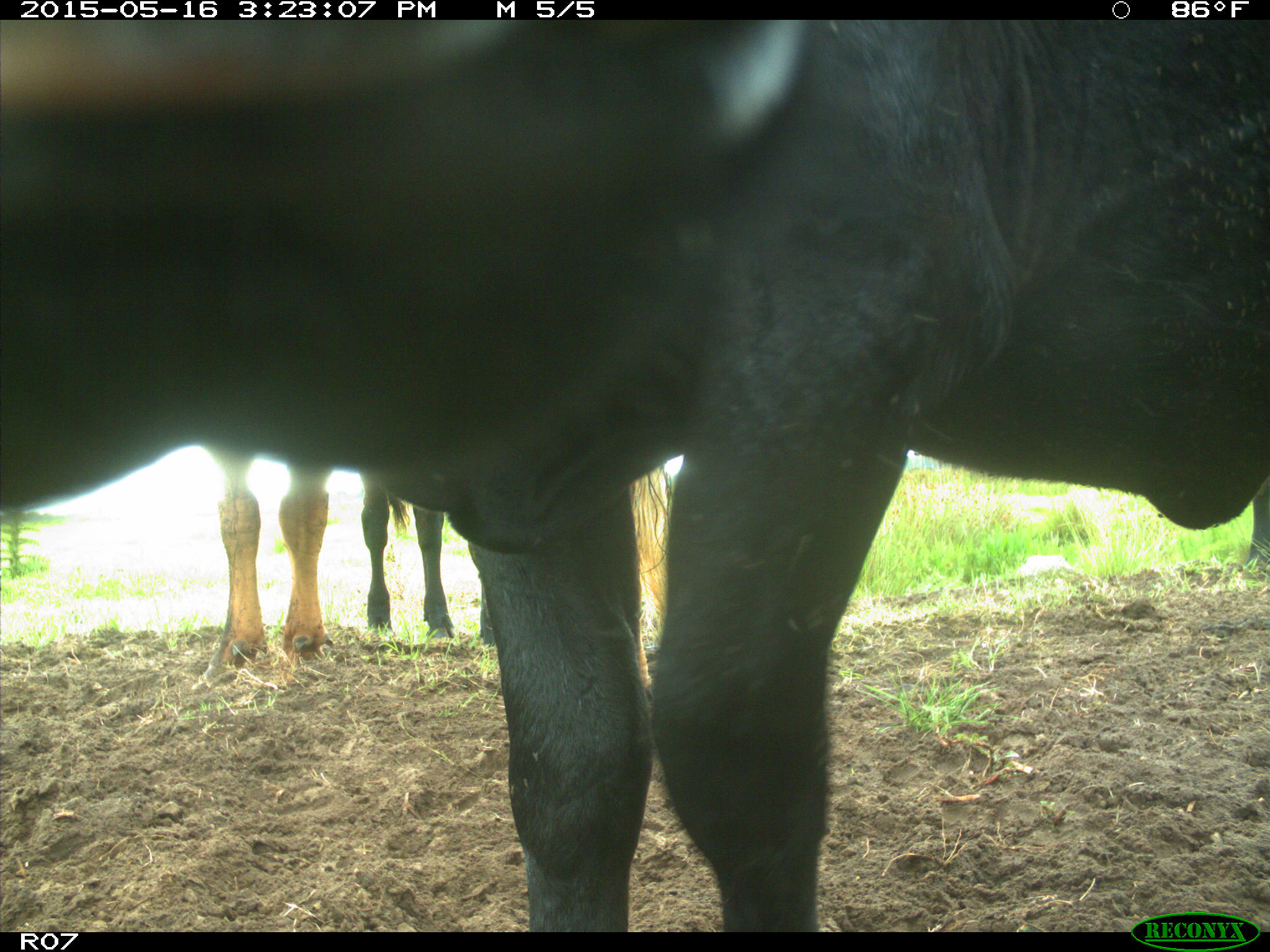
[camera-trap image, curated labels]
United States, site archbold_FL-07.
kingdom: Animalia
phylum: Chordata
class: Mammalia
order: Artiodactyla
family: Bovidae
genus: Bos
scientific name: Bos taurus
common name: domestic cow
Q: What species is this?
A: Bos taurus (domestic cow).